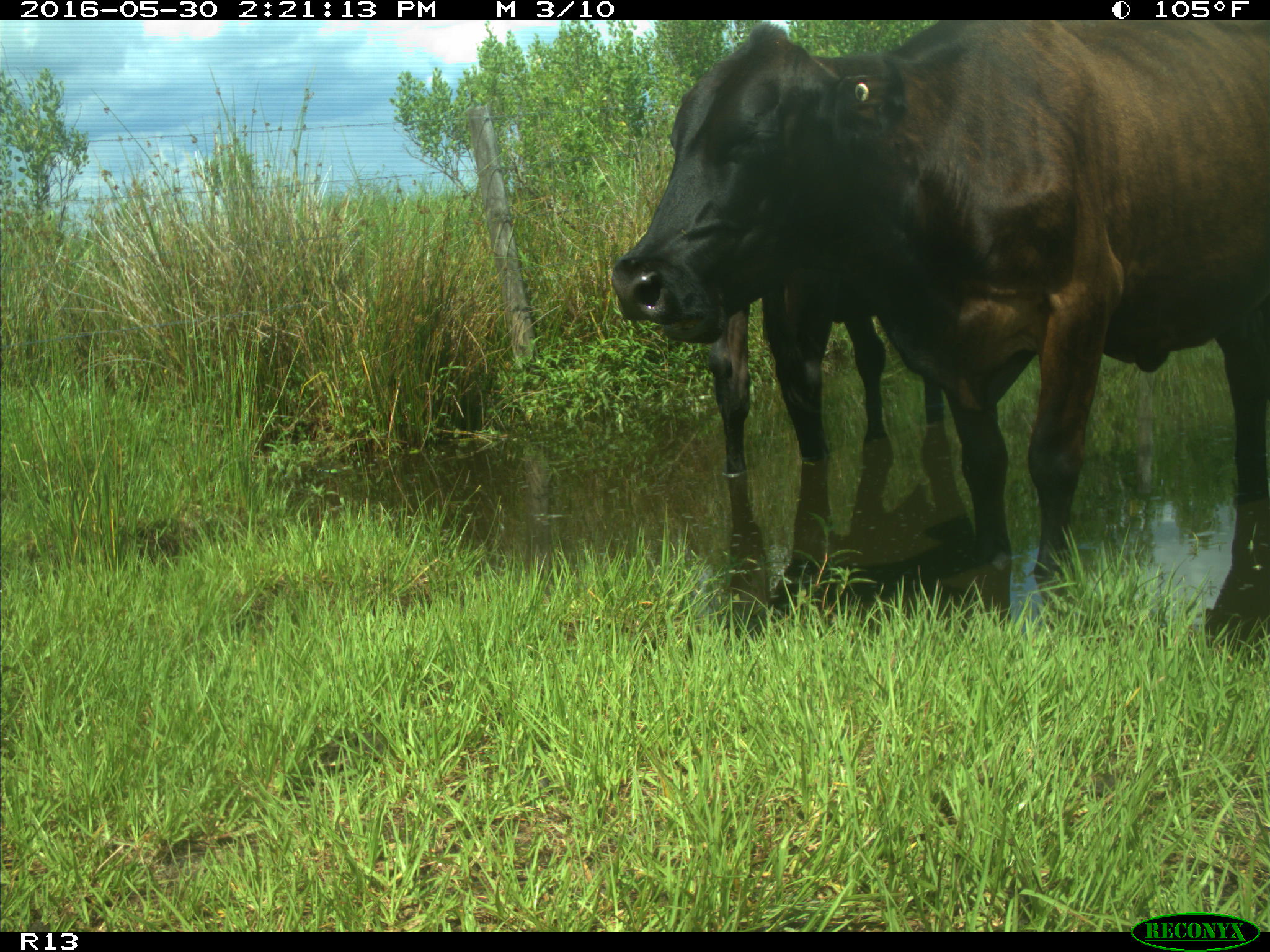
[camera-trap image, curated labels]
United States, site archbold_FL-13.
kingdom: Animalia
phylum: Chordata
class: Mammalia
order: Artiodactyla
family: Bovidae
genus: Bos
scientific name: Bos taurus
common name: domestic cow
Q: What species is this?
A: Bos taurus (domestic cow).